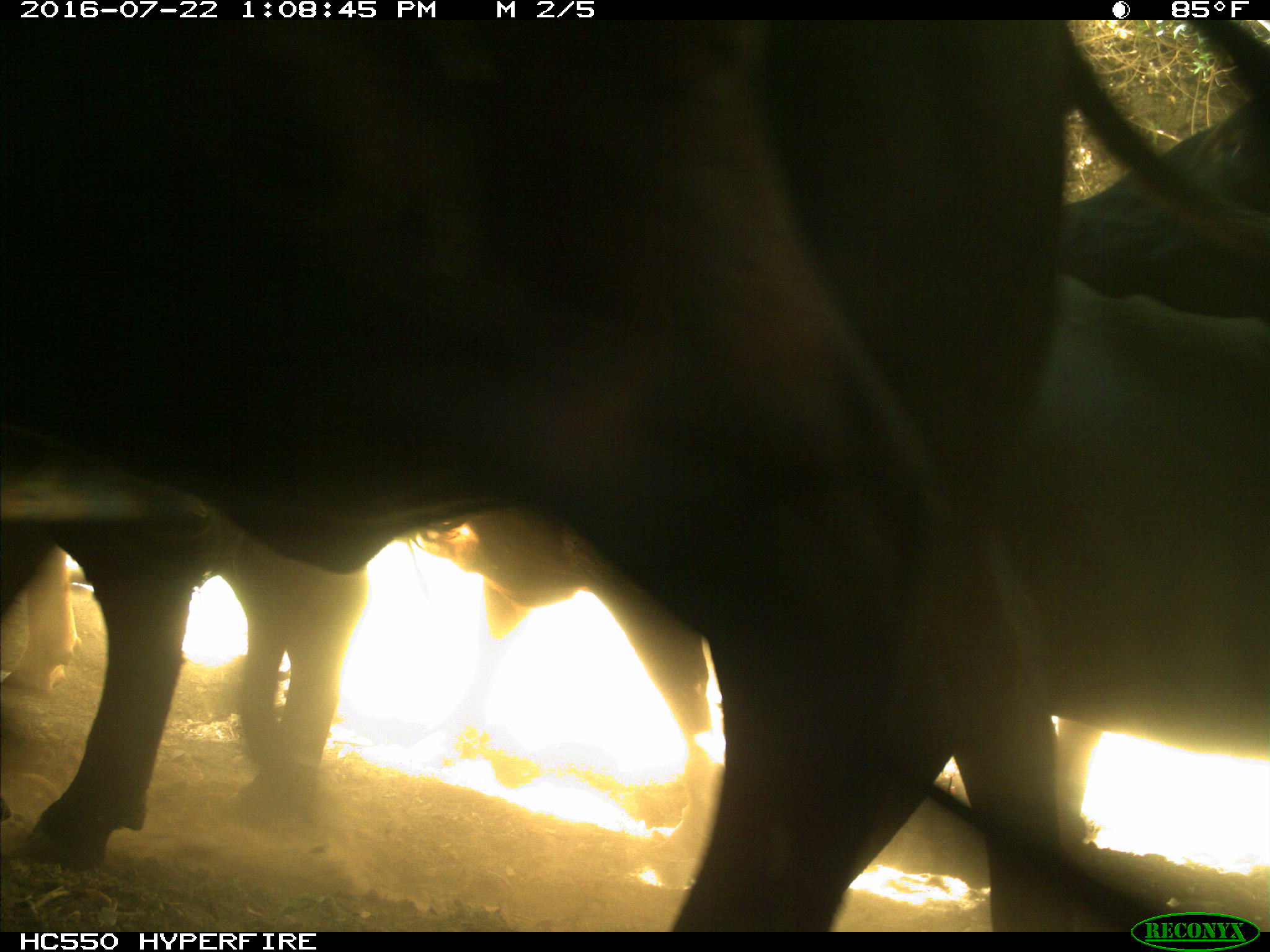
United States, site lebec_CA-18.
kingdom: Animalia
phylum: Chordata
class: Mammalia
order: Artiodactyla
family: Bovidae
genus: Bos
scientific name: Bos taurus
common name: domestic cow